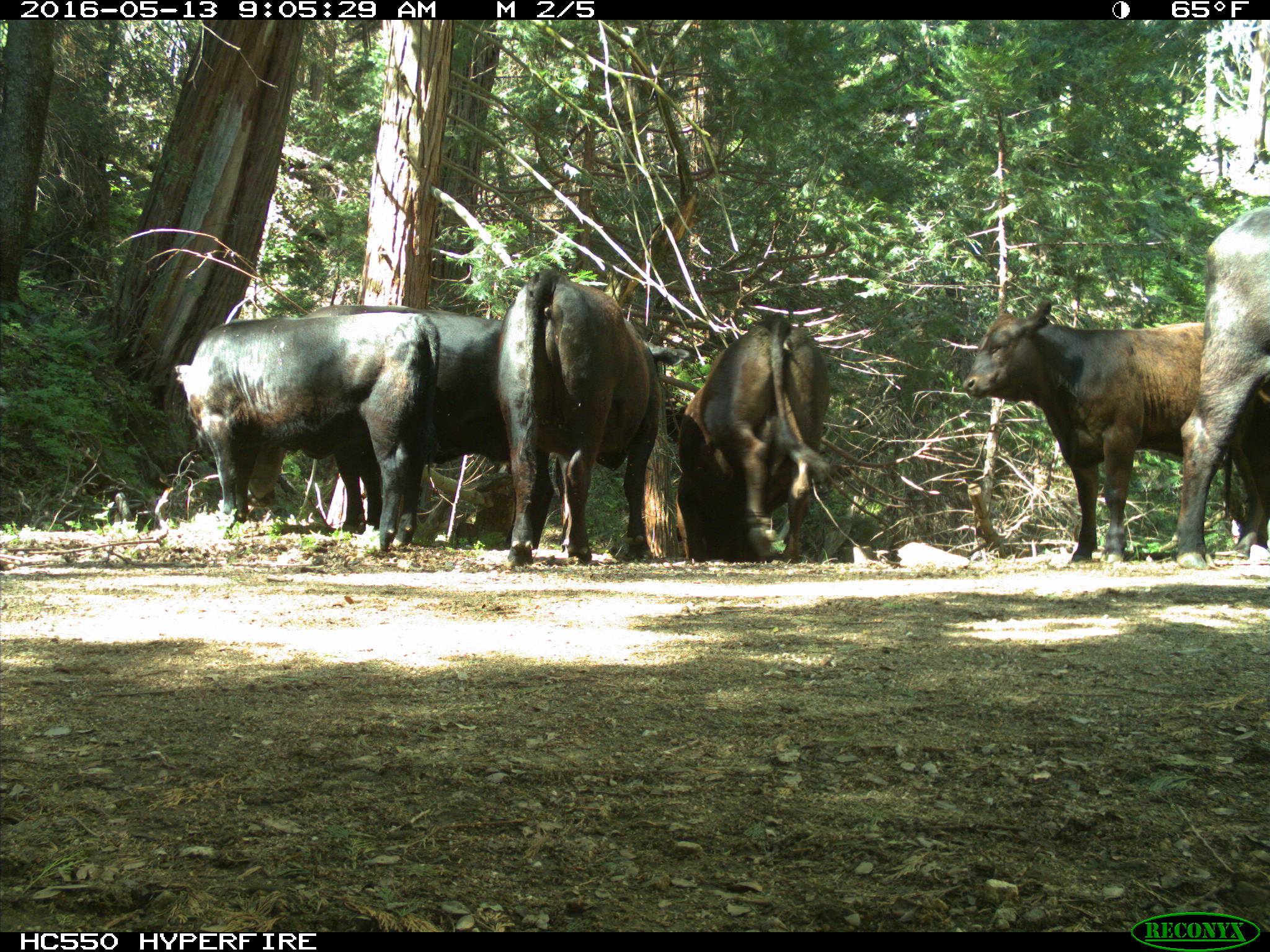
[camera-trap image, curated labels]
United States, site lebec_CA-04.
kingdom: Animalia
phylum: Chordata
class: Mammalia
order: Artiodactyla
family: Bovidae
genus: Bos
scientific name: Bos taurus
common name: domestic cow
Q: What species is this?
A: Bos taurus (domestic cow).